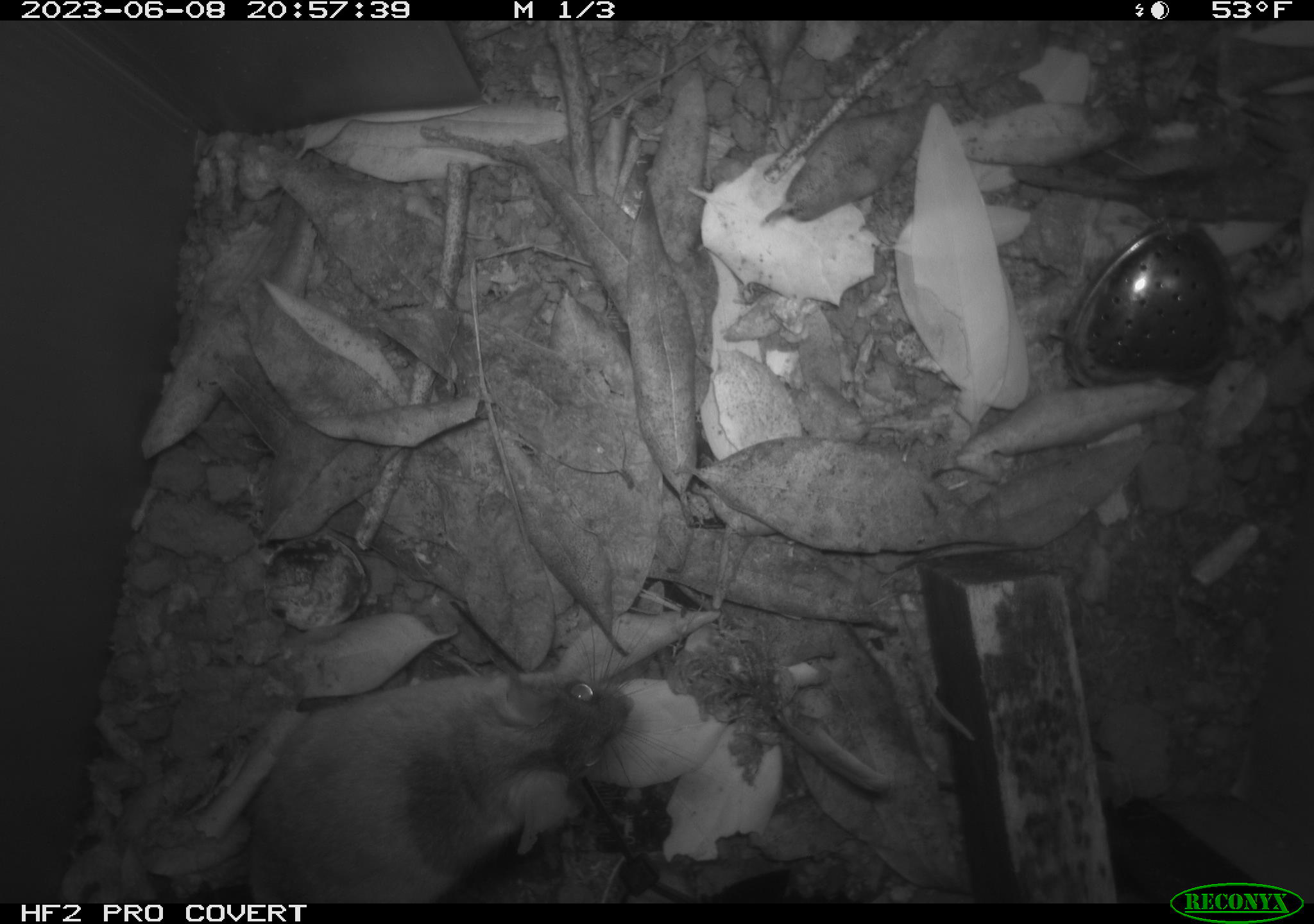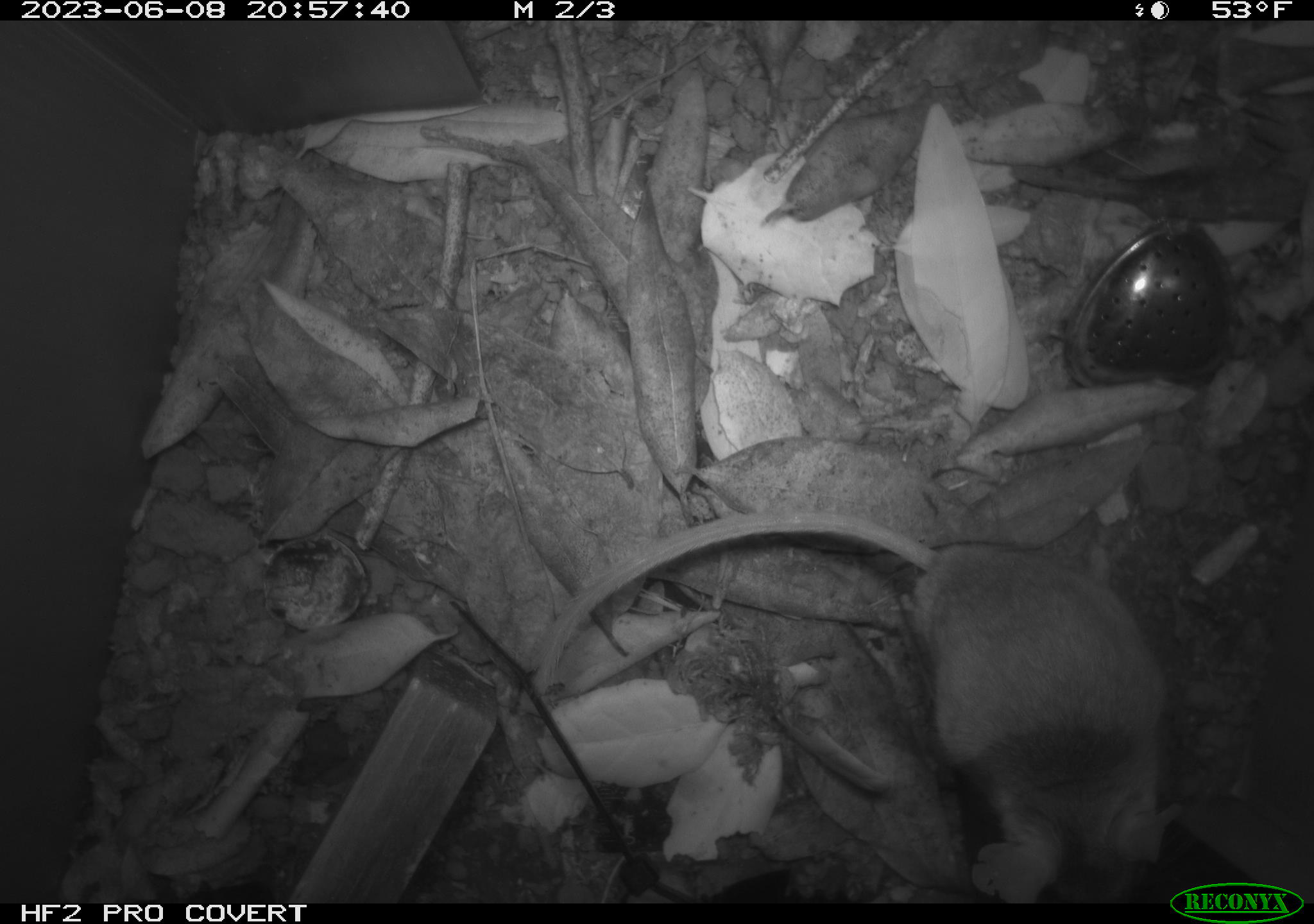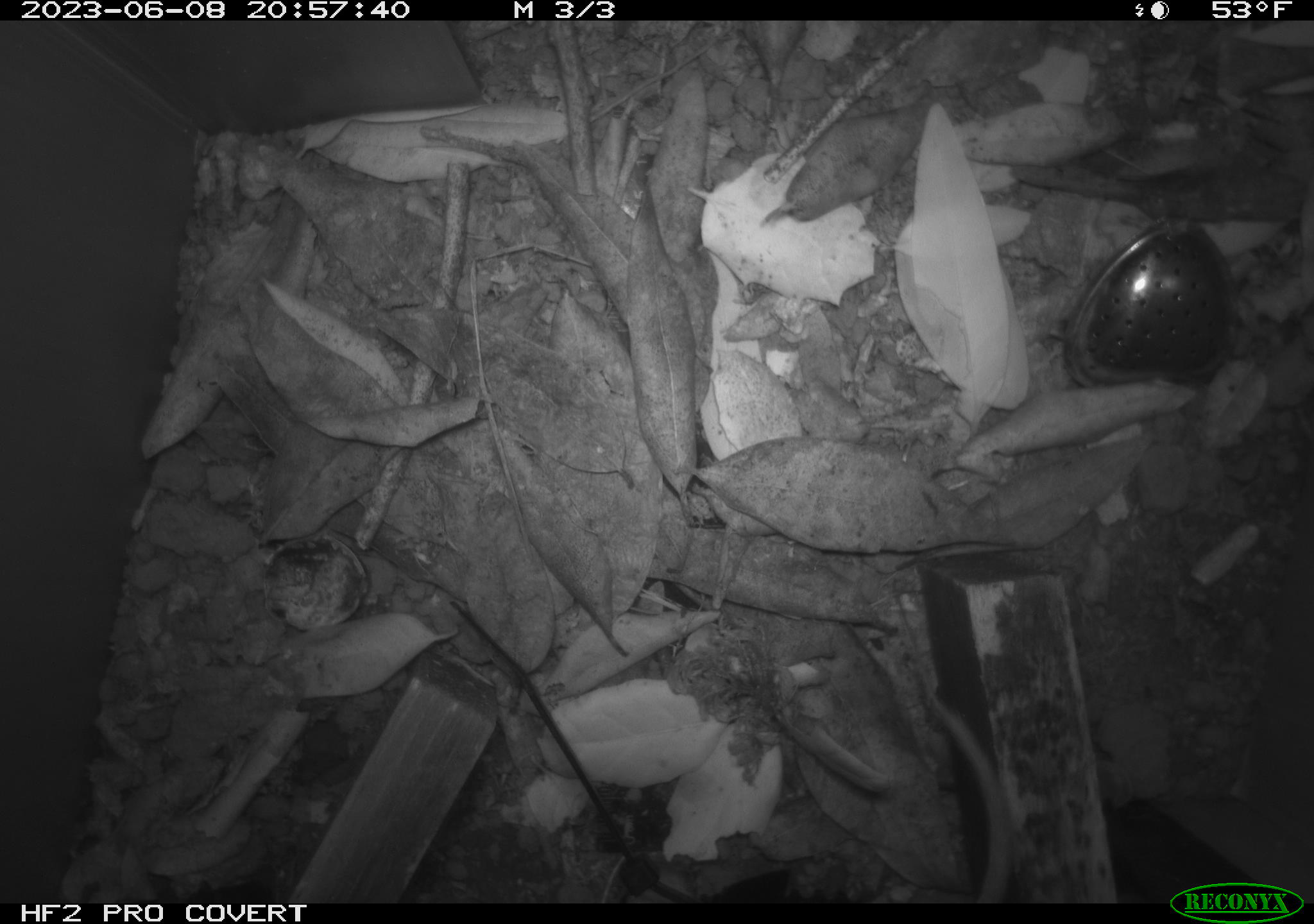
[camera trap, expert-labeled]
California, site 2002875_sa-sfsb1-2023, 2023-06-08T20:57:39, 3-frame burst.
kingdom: Animalia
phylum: Chordata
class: Mammalia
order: Rodentia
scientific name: Rodentia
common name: mouse species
Mouse species (Rodentia).